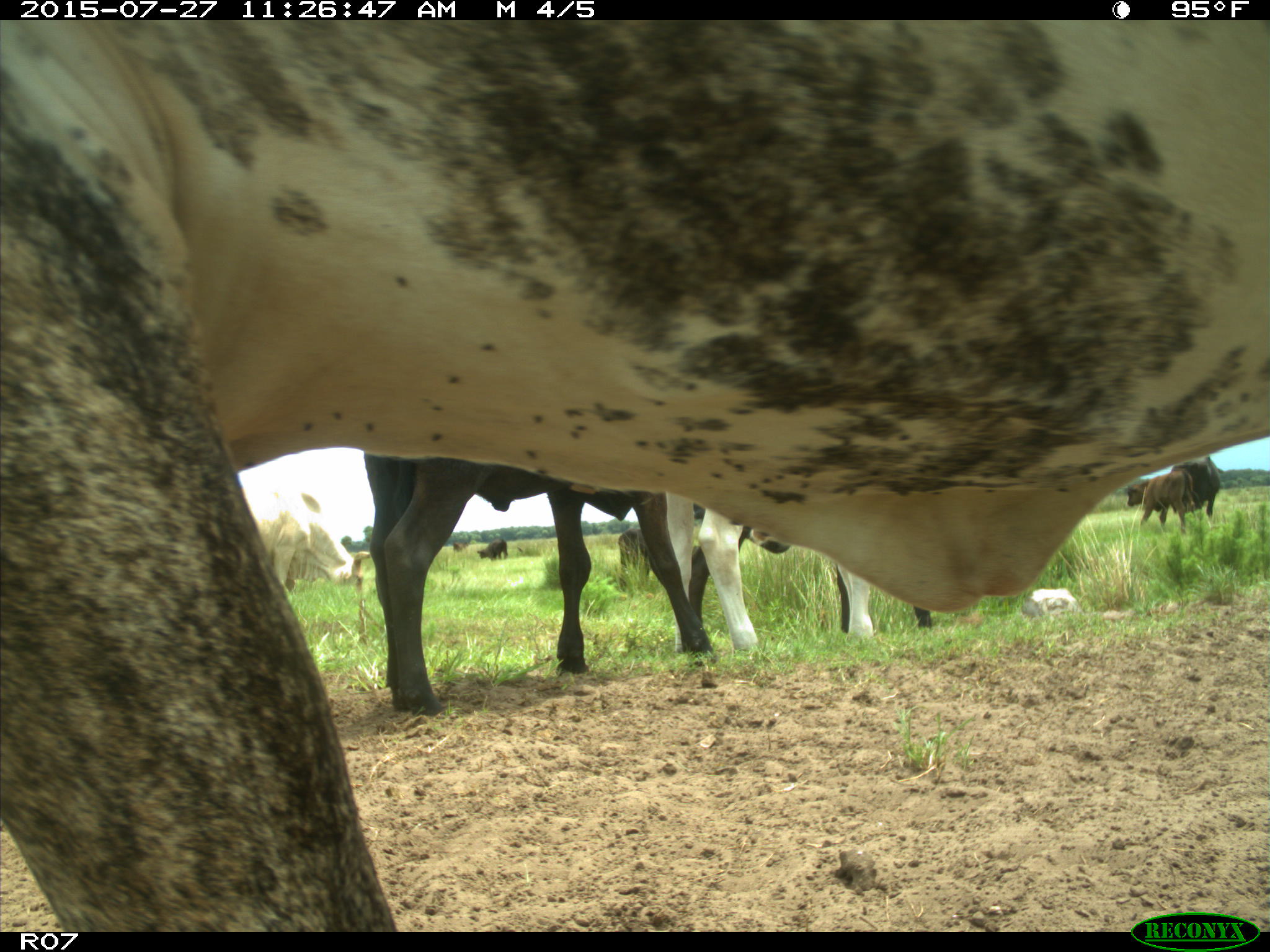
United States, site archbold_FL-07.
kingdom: Animalia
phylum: Chordata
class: Mammalia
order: Artiodactyla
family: Bovidae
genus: Bos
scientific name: Bos taurus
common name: domestic cow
Bos taurus (domestic cow).